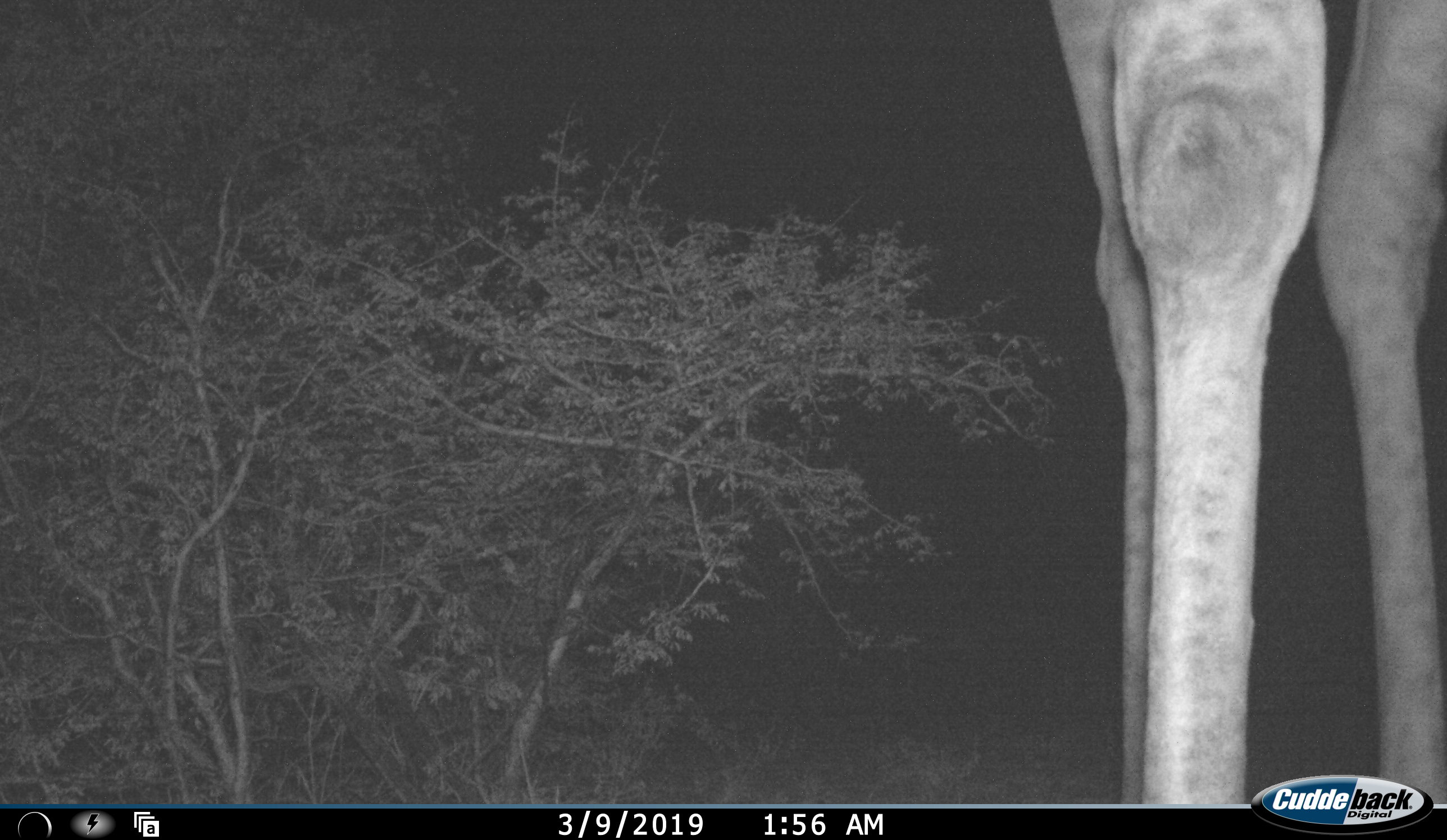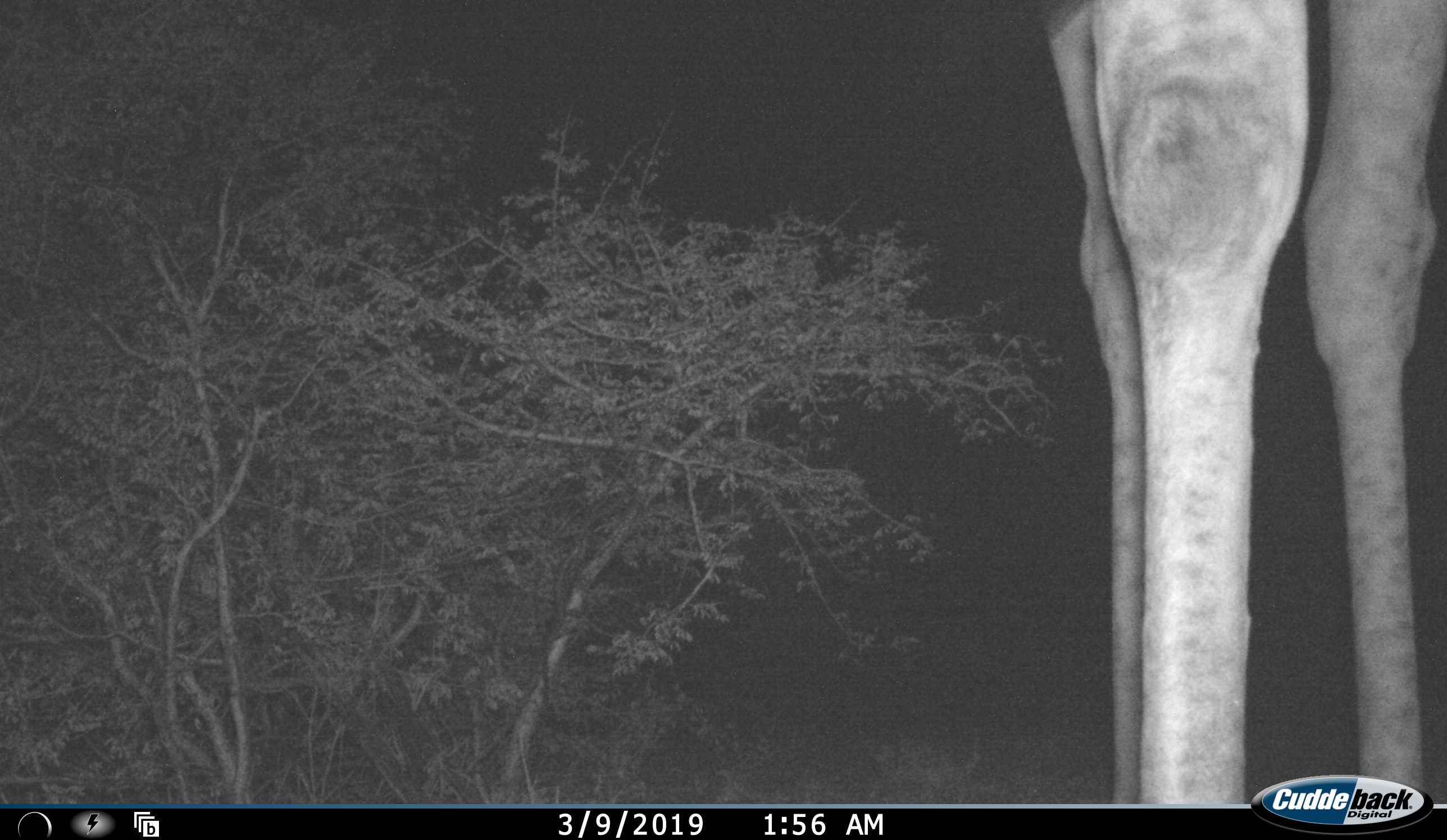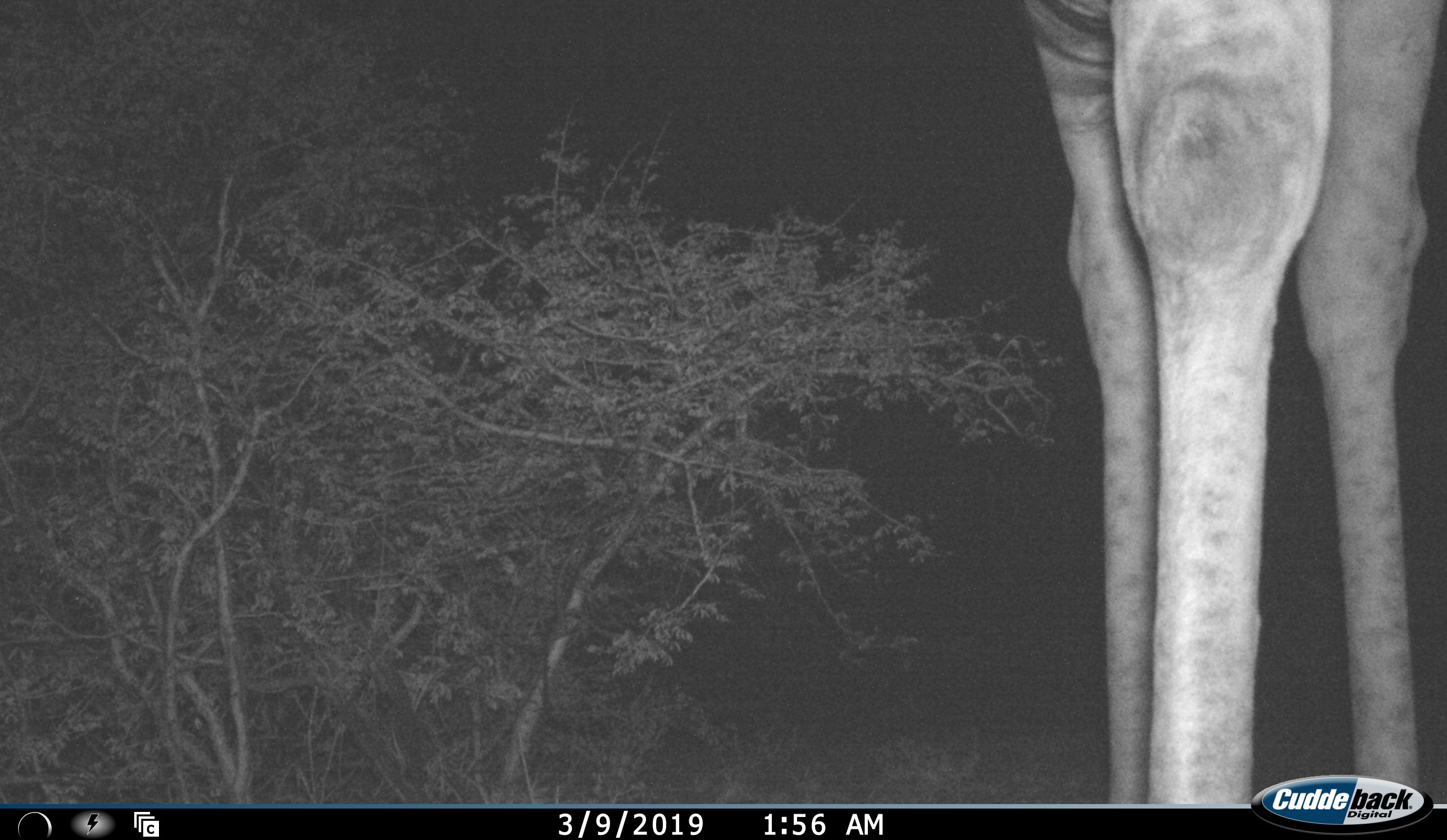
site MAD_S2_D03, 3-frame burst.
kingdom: Animalia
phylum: Chordata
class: Mammalia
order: Artiodactyla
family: Giraffidae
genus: Giraffa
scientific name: Giraffa camelopardalis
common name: giraffe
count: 1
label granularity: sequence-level